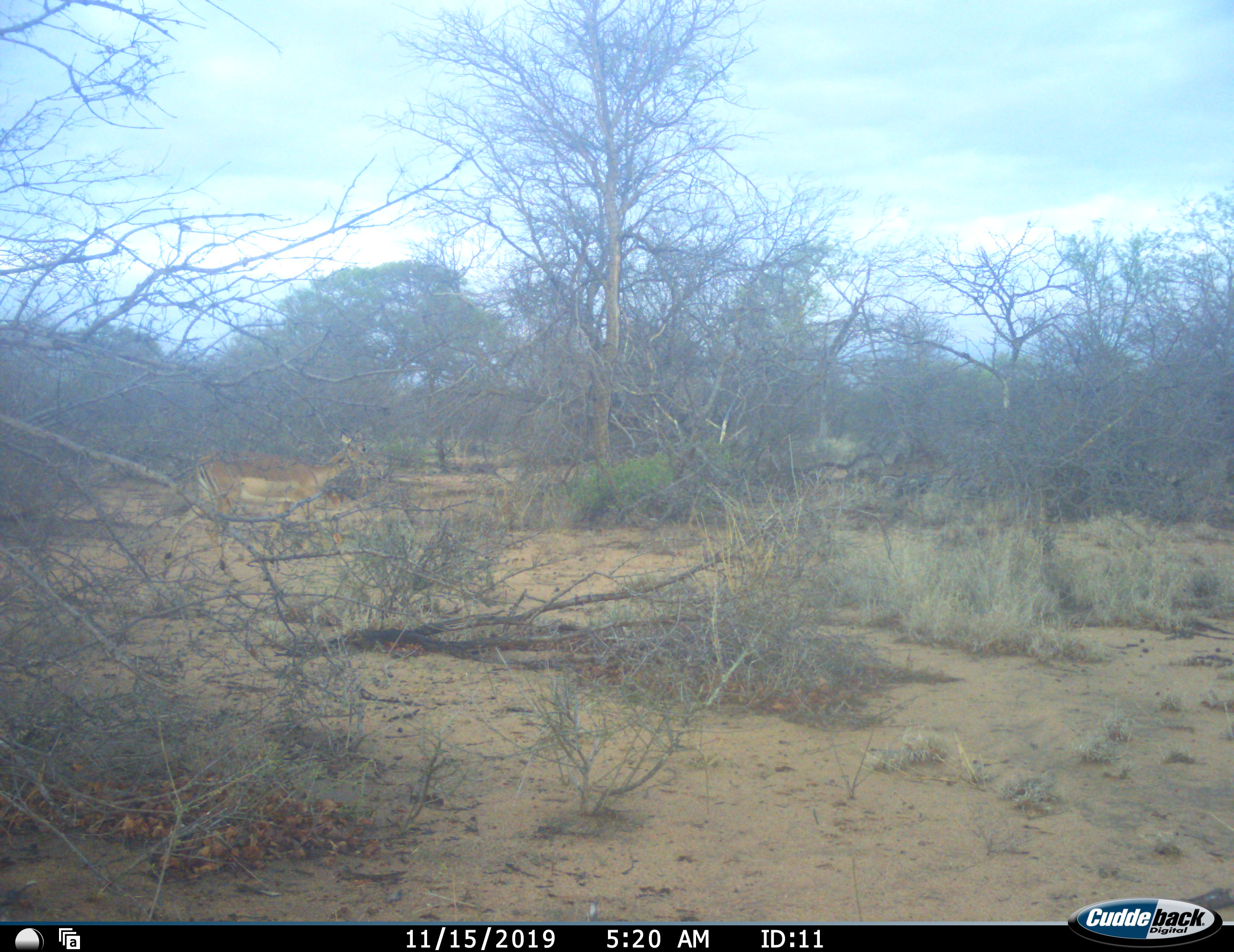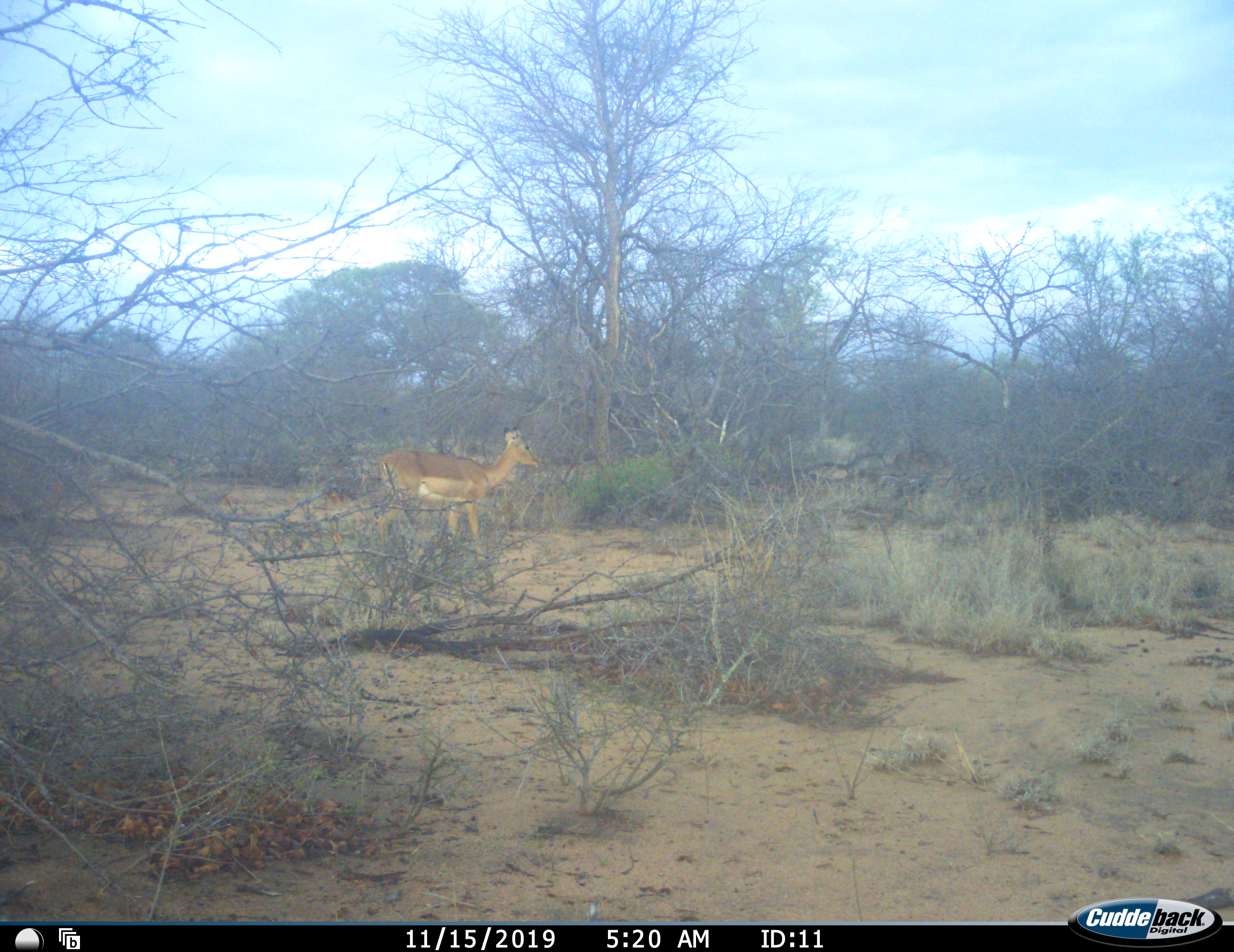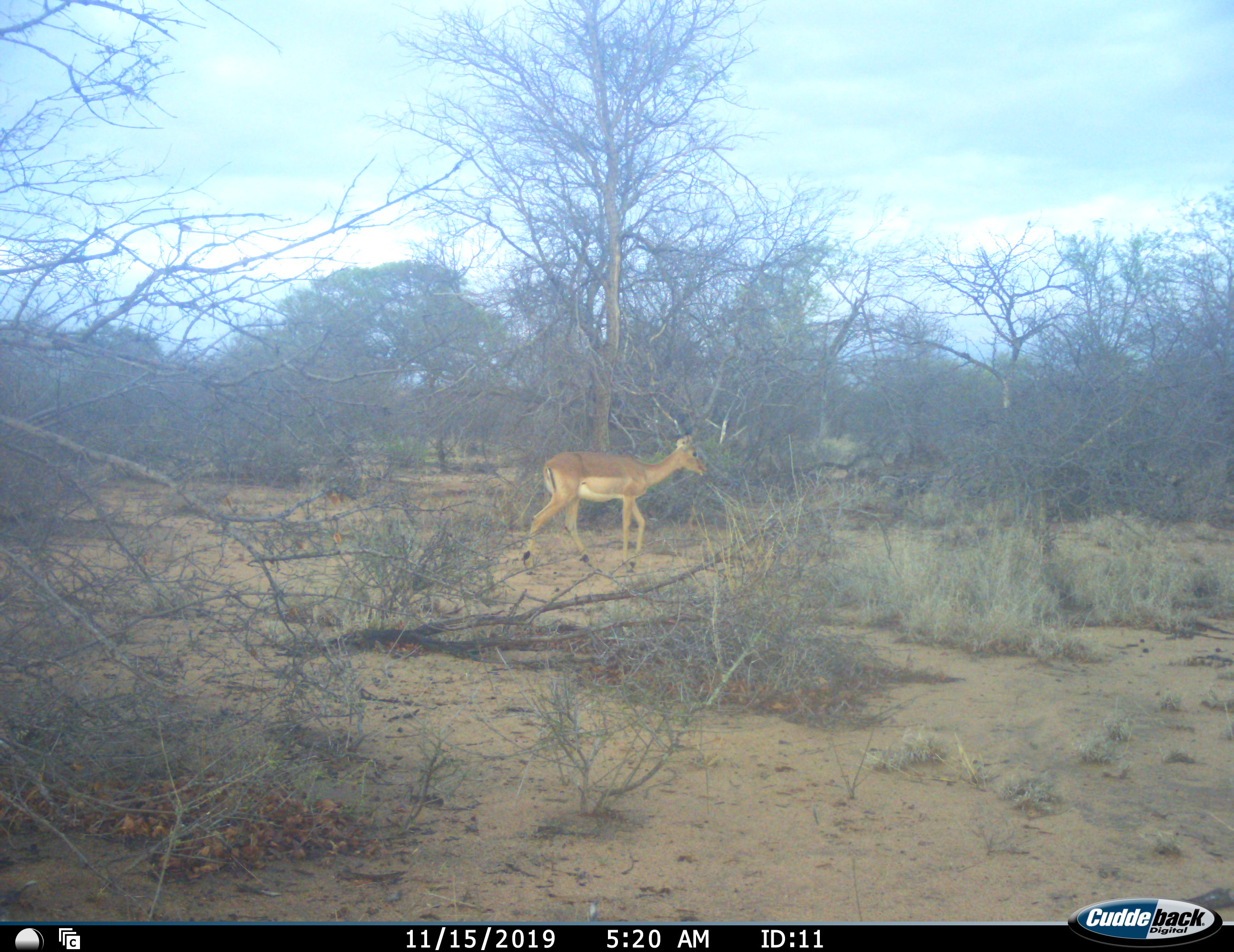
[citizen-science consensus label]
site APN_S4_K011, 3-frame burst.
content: unidentified animal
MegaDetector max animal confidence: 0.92